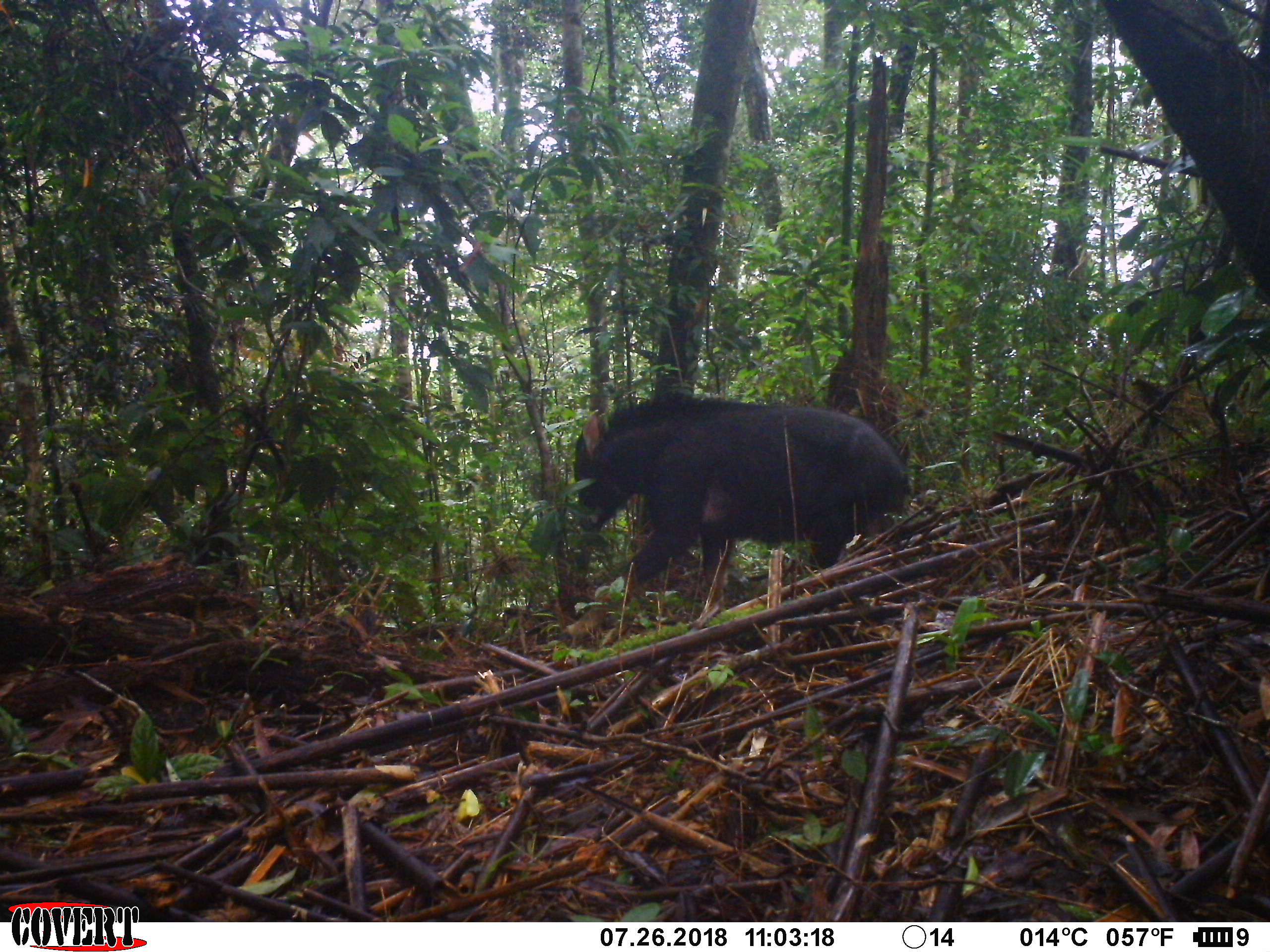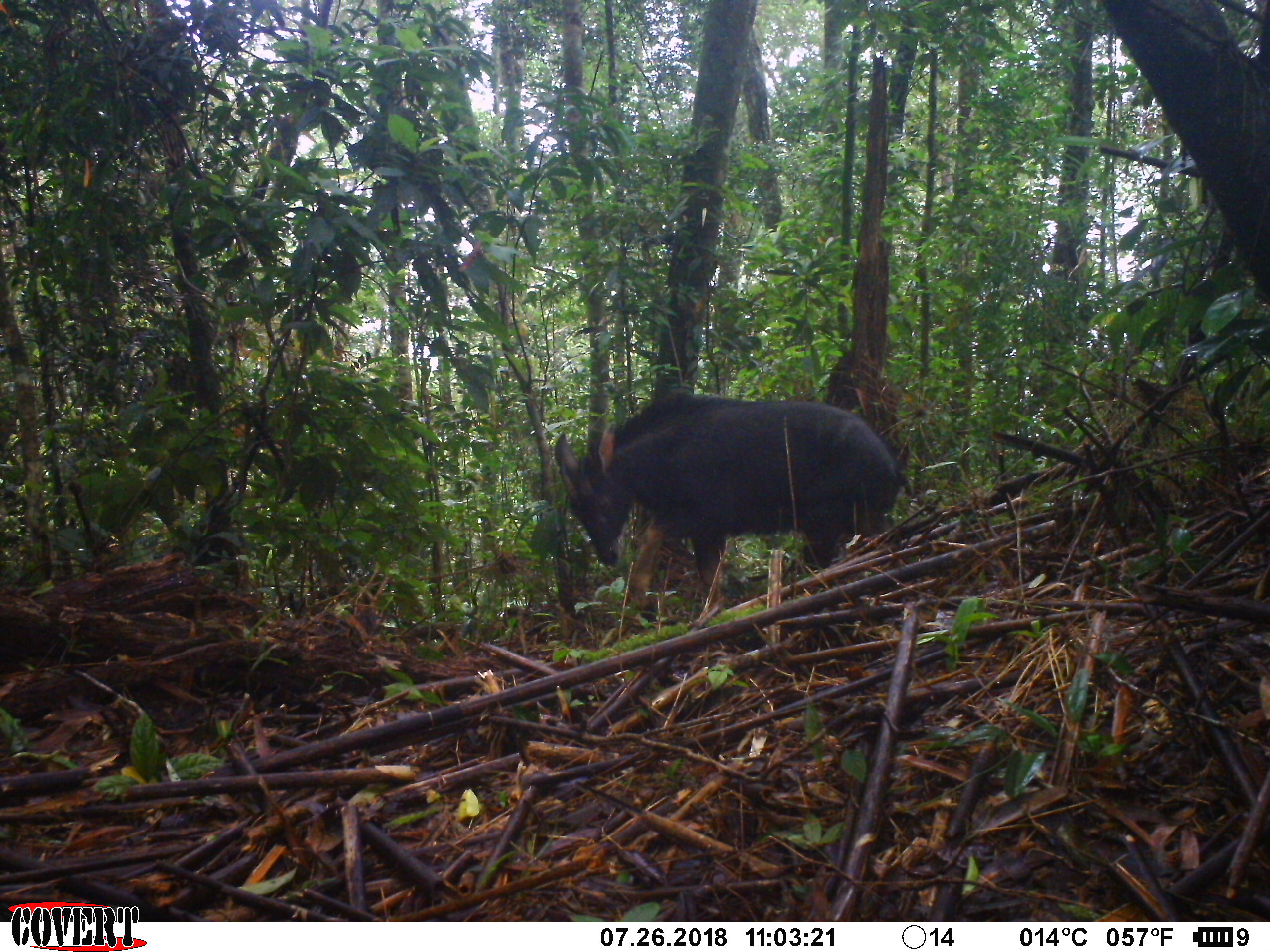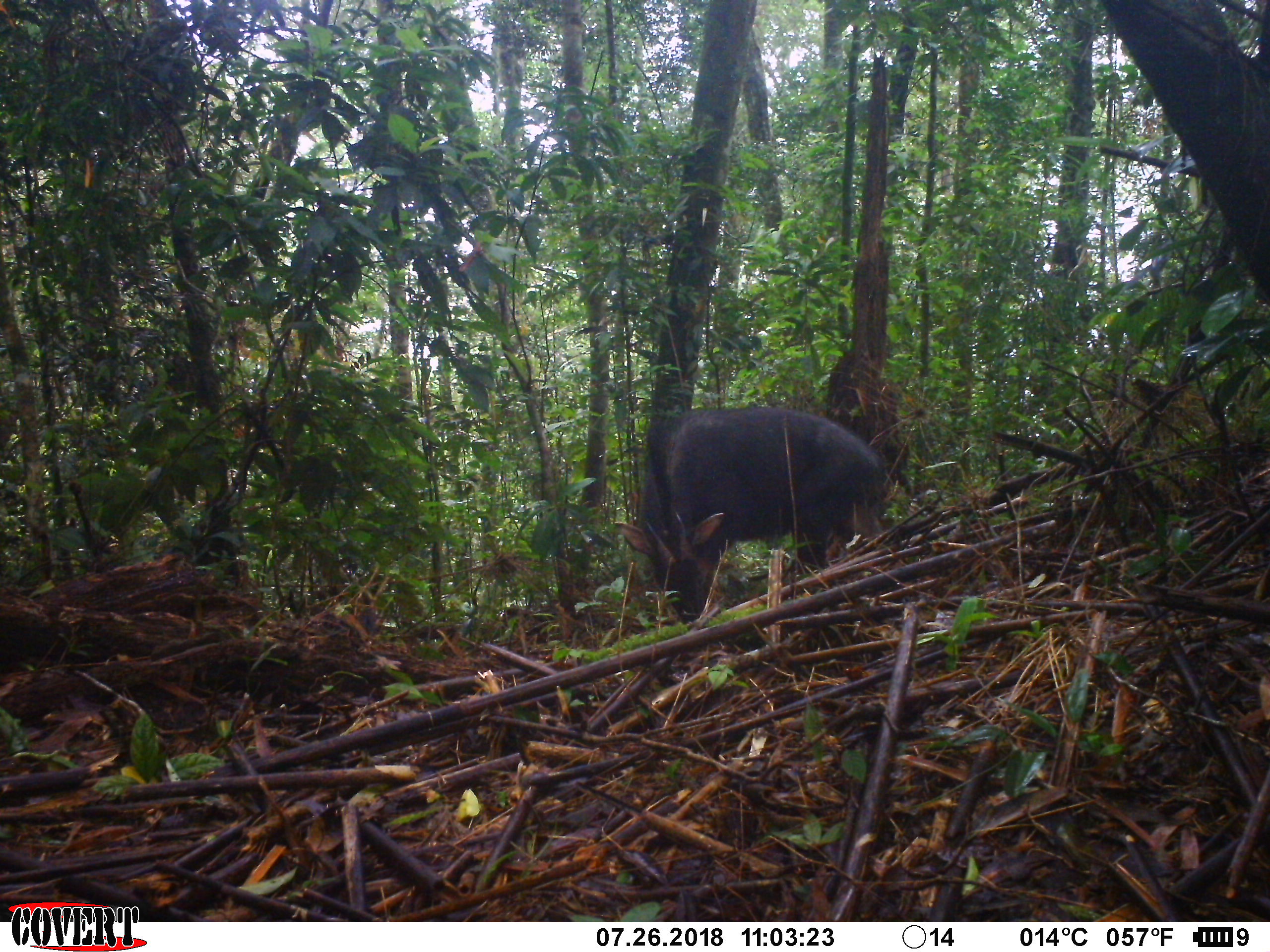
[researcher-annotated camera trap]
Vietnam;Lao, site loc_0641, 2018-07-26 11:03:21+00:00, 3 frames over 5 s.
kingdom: Animalia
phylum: Chordata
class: Mammalia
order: Artiodactyla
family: Bovidae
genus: Capricornis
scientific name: Capricornis sumatraensis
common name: chinese serow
Chinese serow (Capricornis sumatraensis). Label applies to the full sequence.